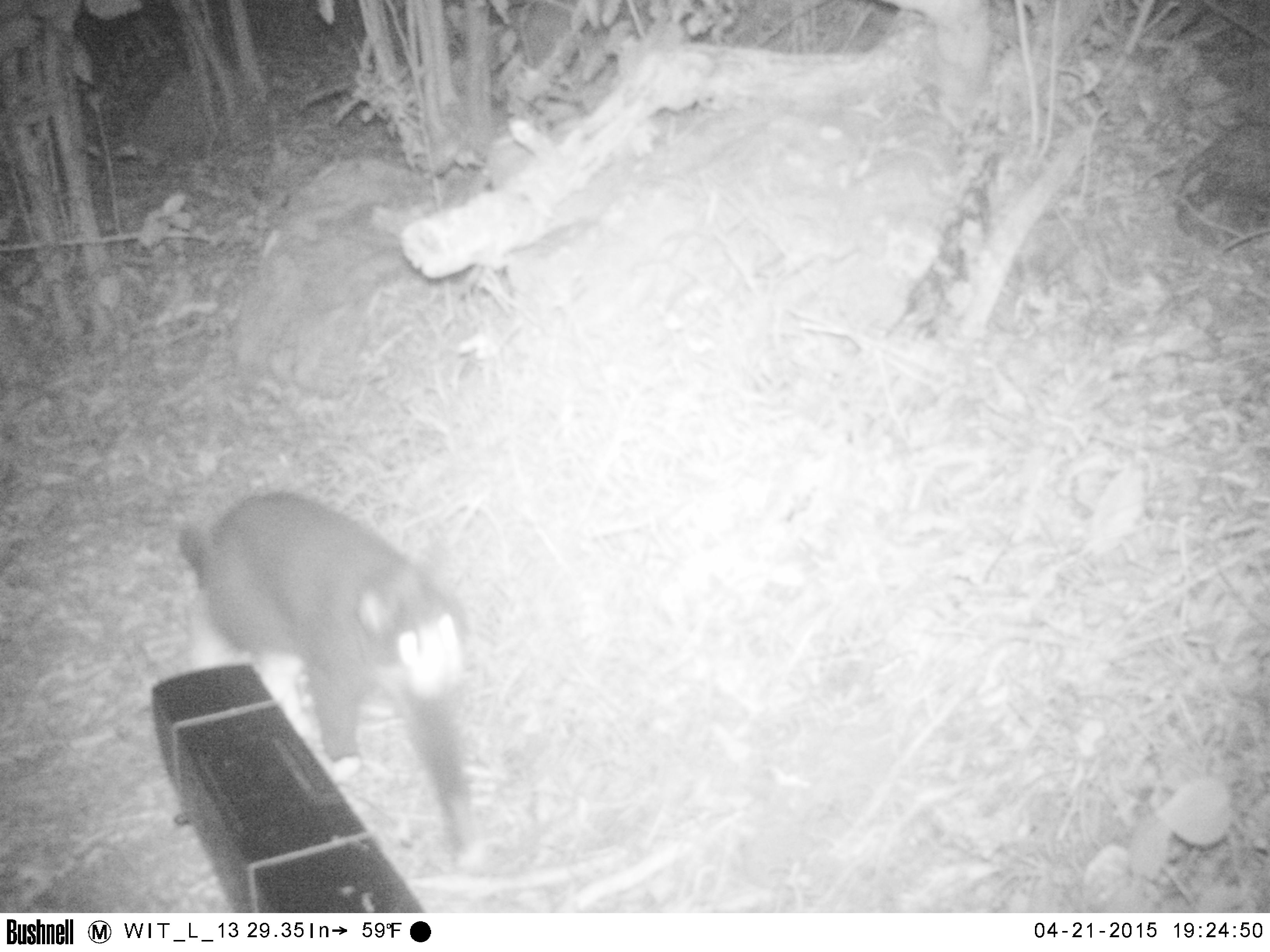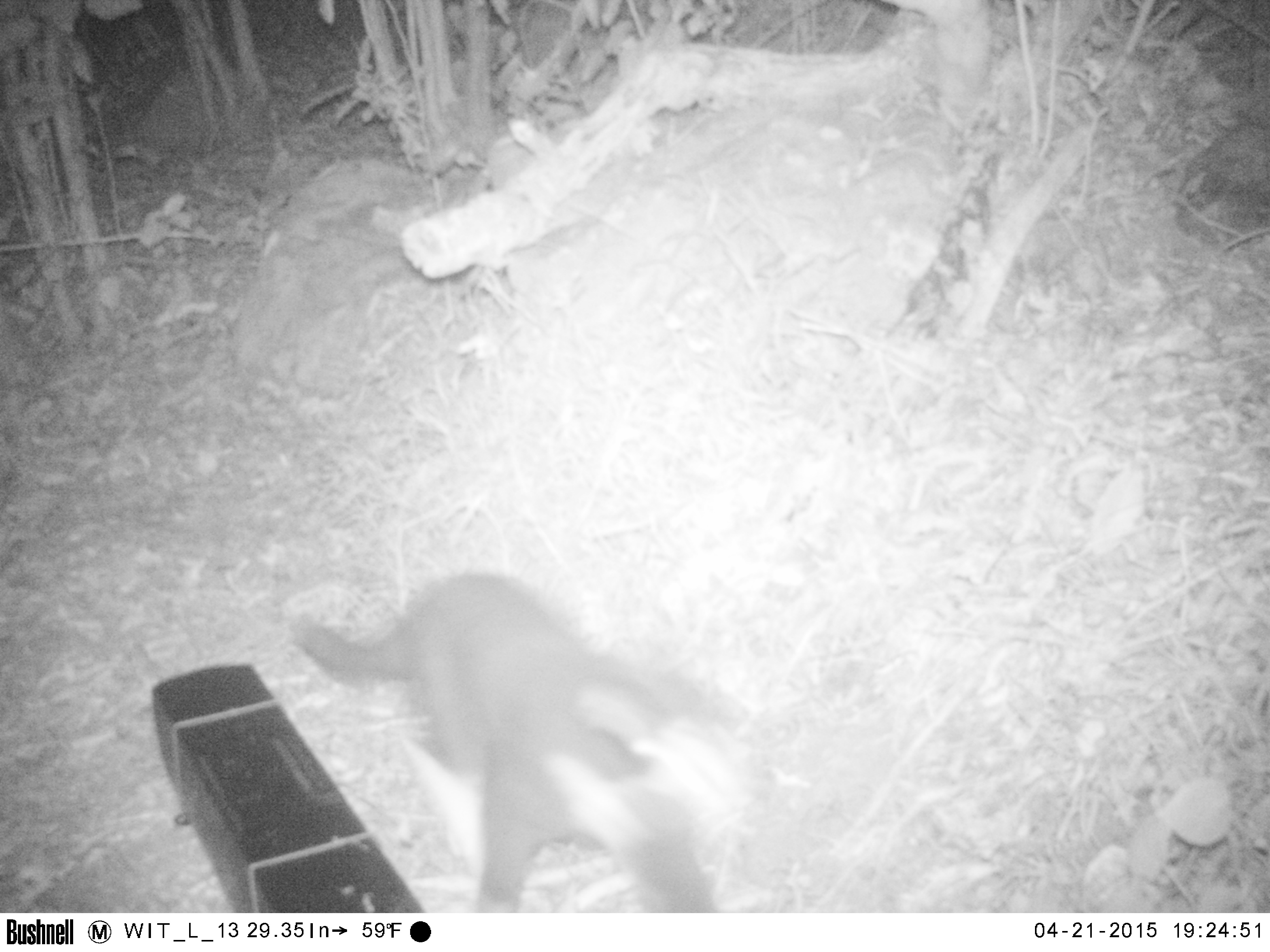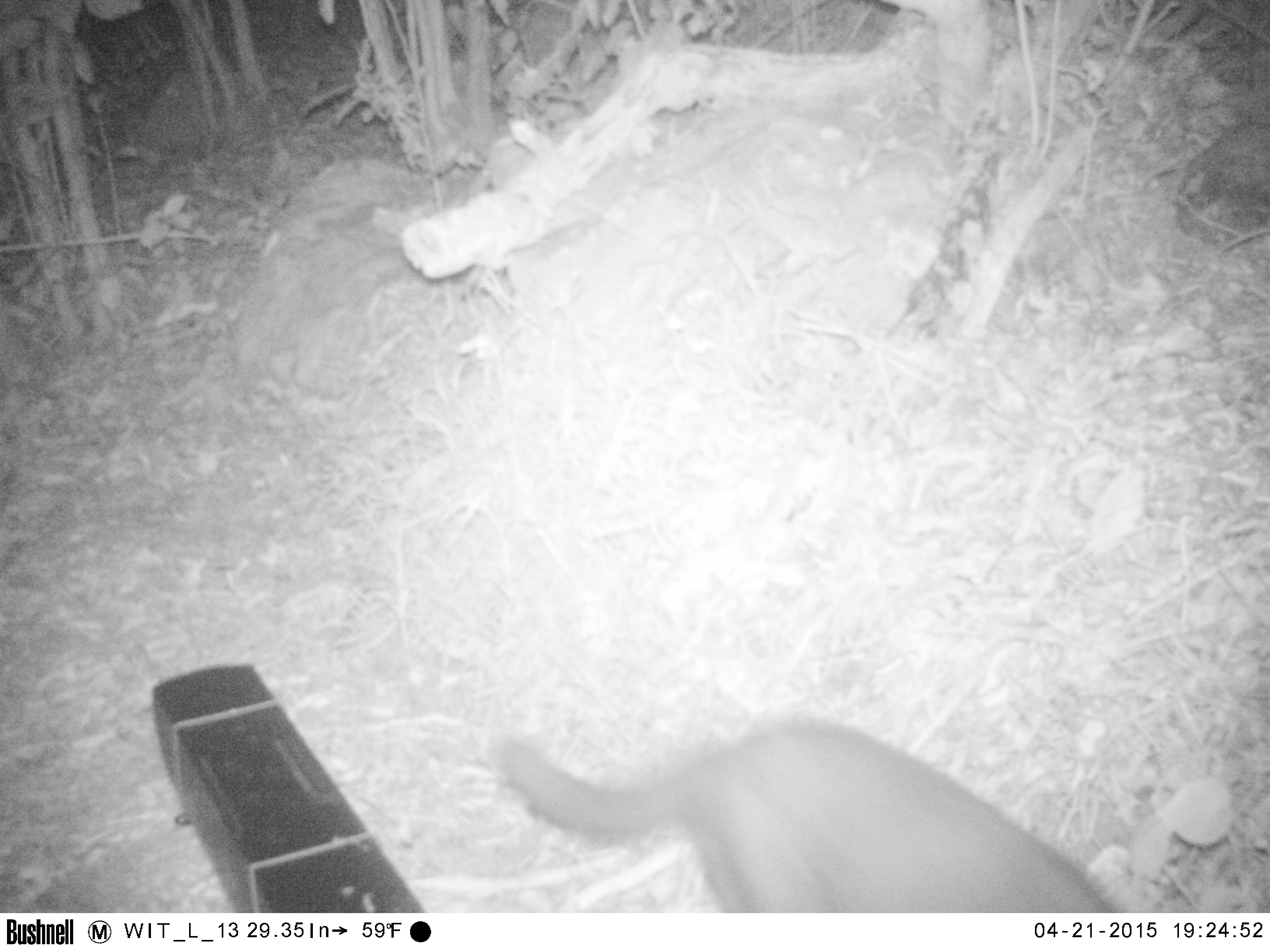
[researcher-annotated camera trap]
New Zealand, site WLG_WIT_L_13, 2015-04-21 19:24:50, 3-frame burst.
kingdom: Animalia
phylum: Chordata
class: Mammalia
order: Carnivora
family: Felidae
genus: Felis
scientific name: Felis catus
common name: domestic cat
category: cat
Cat (domestic cat) (Felis catus).